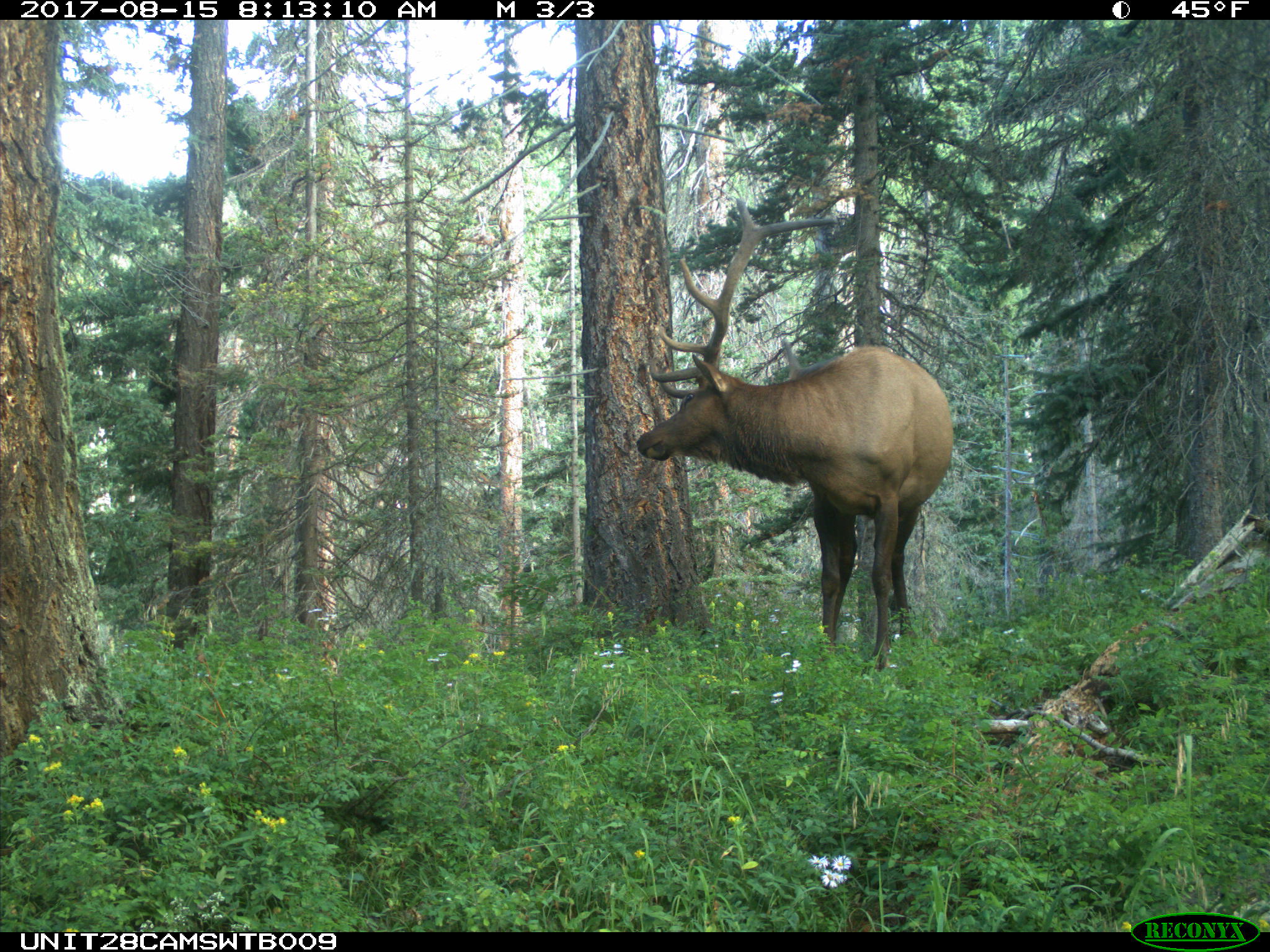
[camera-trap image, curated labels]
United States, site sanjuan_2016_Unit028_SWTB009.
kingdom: Animalia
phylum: Chordata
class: Mammalia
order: Artiodactyla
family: Cervidae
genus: Cervus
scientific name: Cervus elaphus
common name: red deer